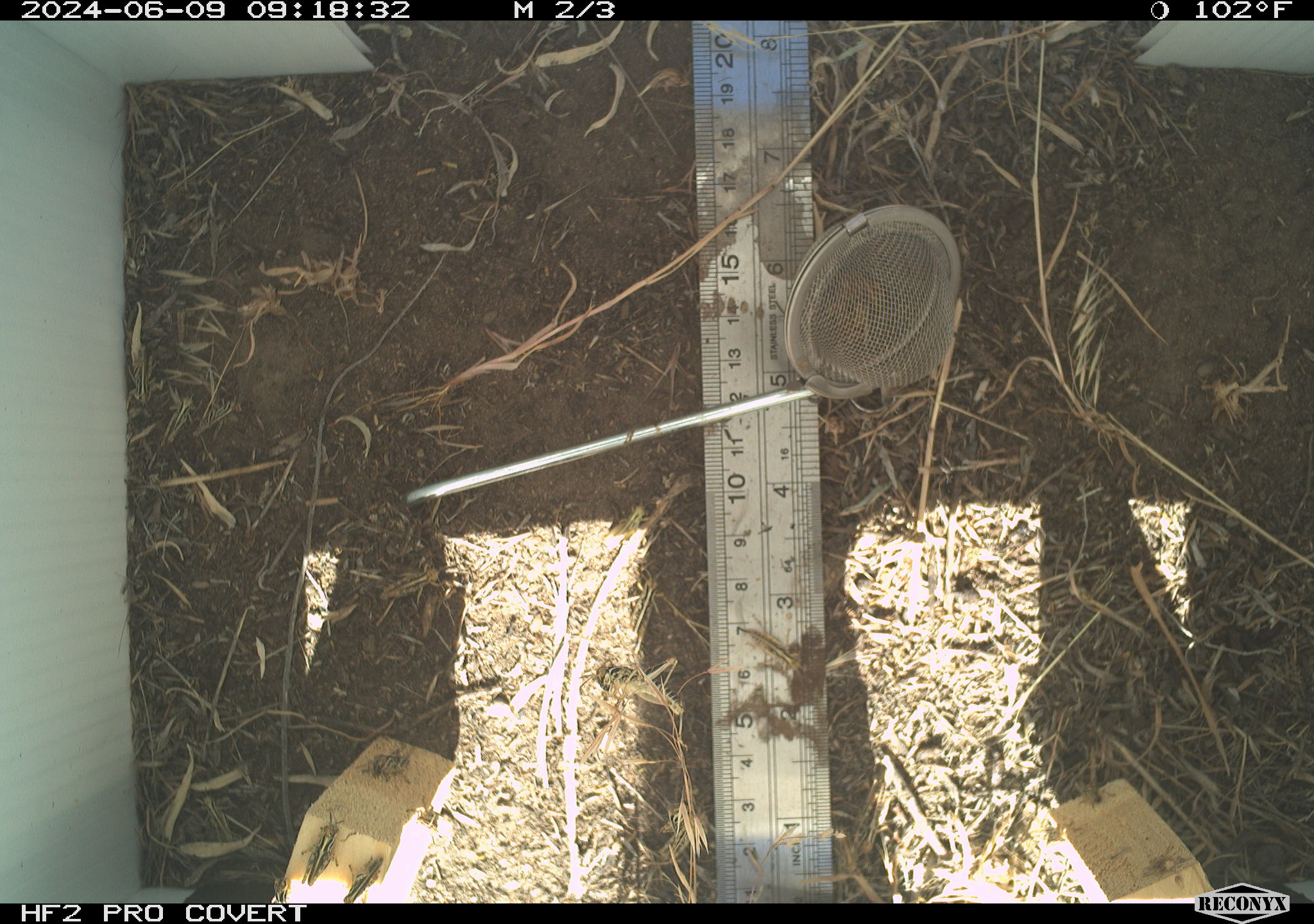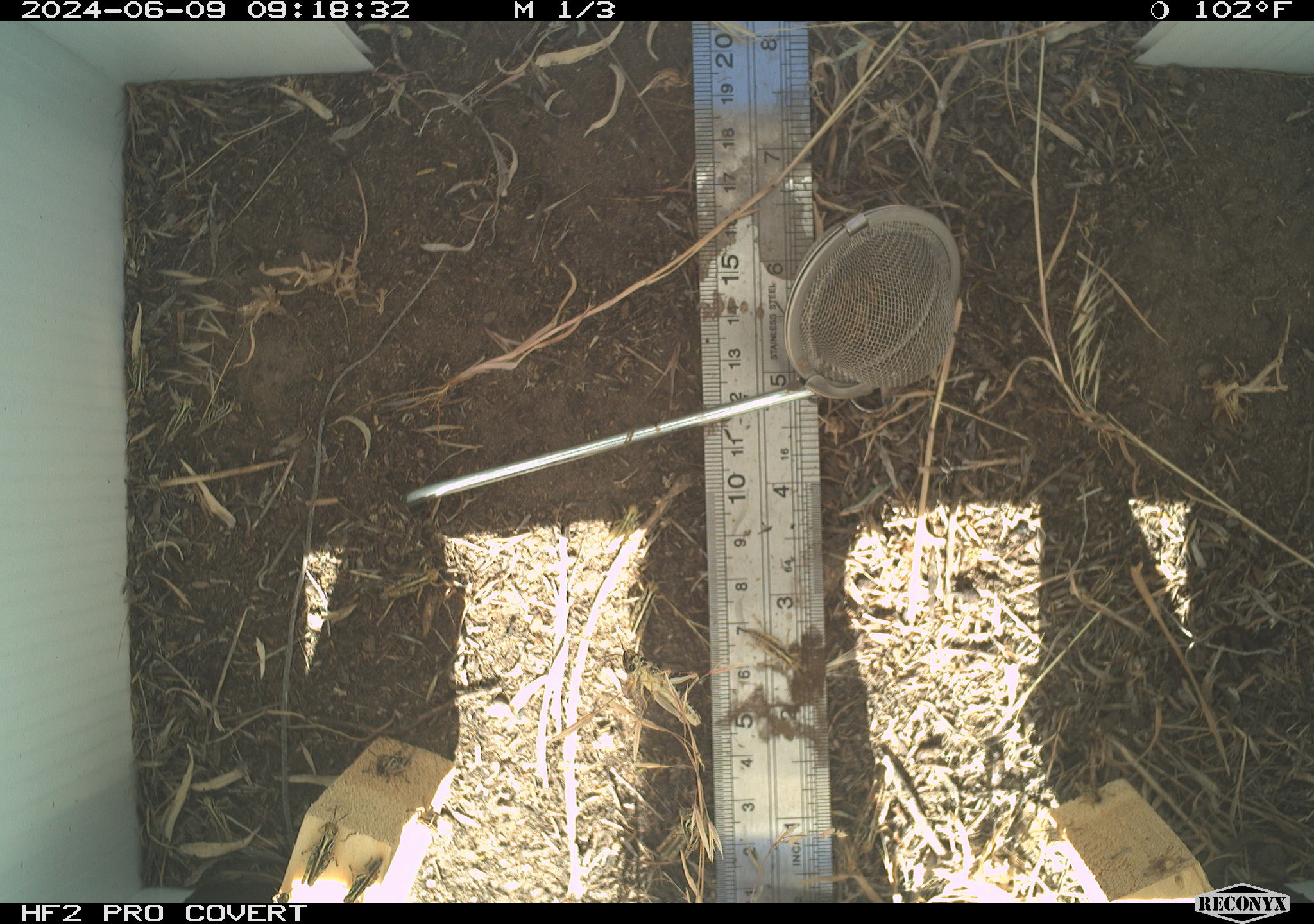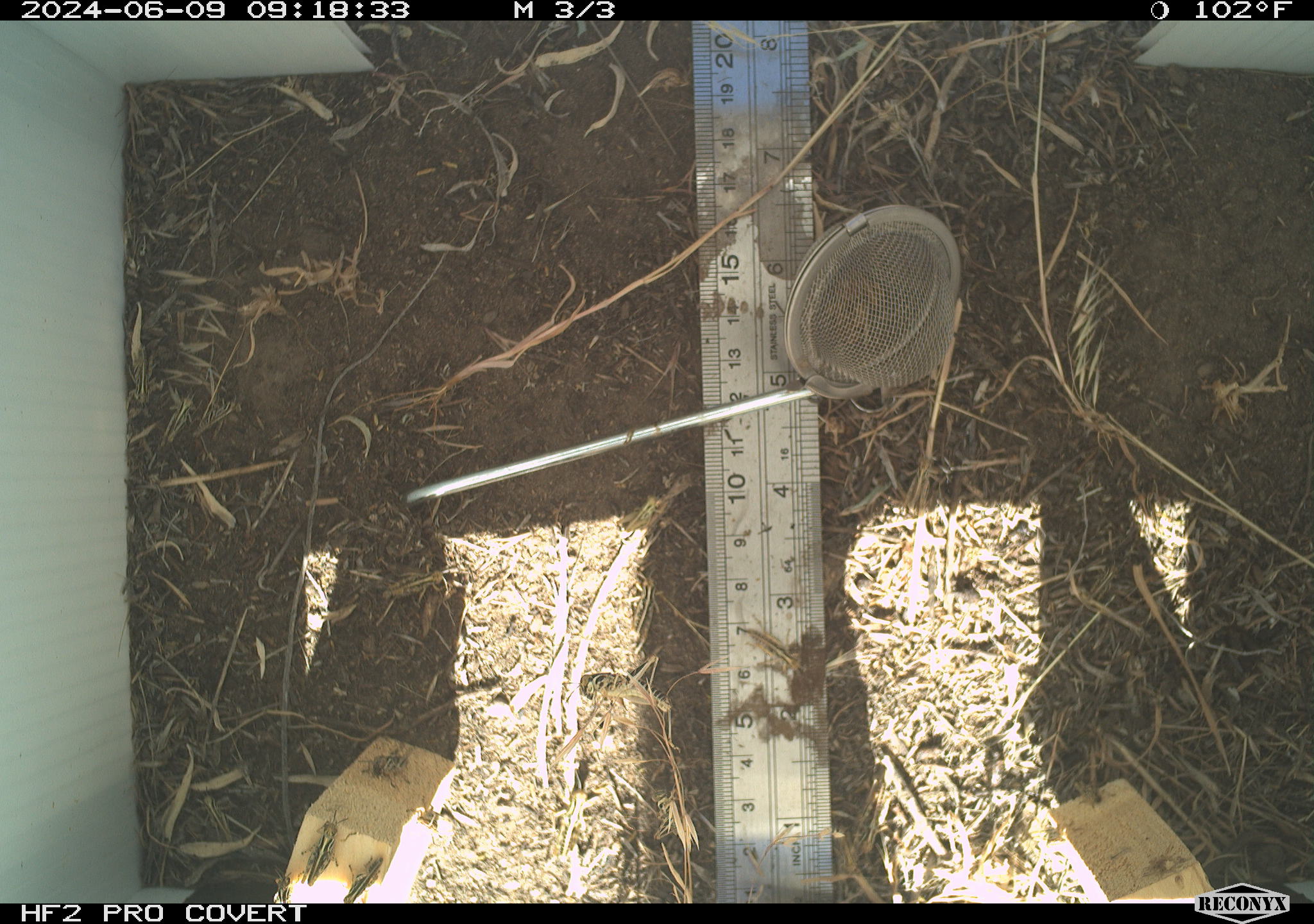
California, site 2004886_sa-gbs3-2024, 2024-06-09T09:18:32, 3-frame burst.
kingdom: Animalia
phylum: Arthropoda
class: Insecta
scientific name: Insecta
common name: insect